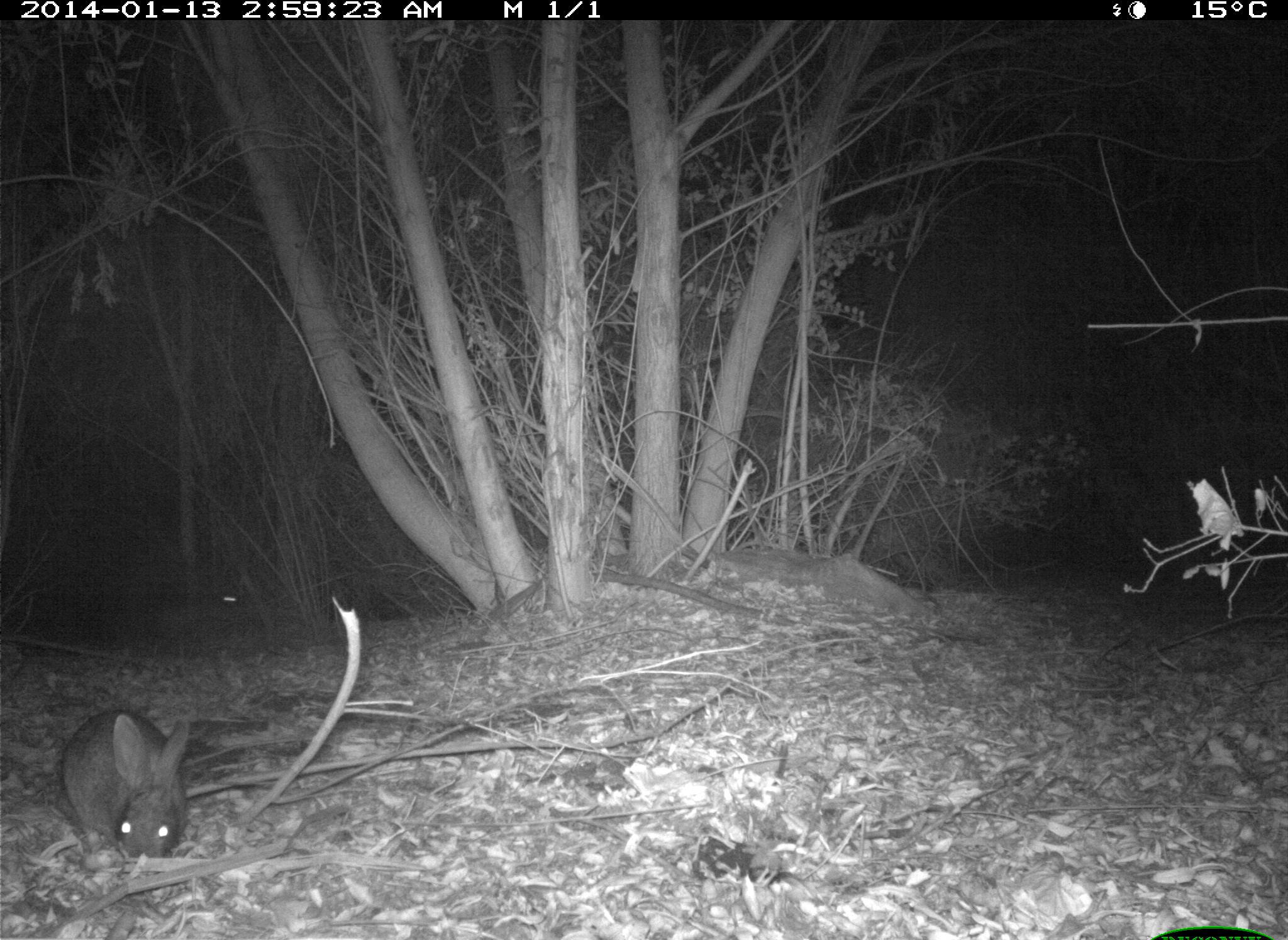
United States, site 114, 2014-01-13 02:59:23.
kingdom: Animalia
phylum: Chordata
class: Mammalia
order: Lagomorpha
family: Leporidae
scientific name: Leporidae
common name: rabbits and hares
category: rabbit